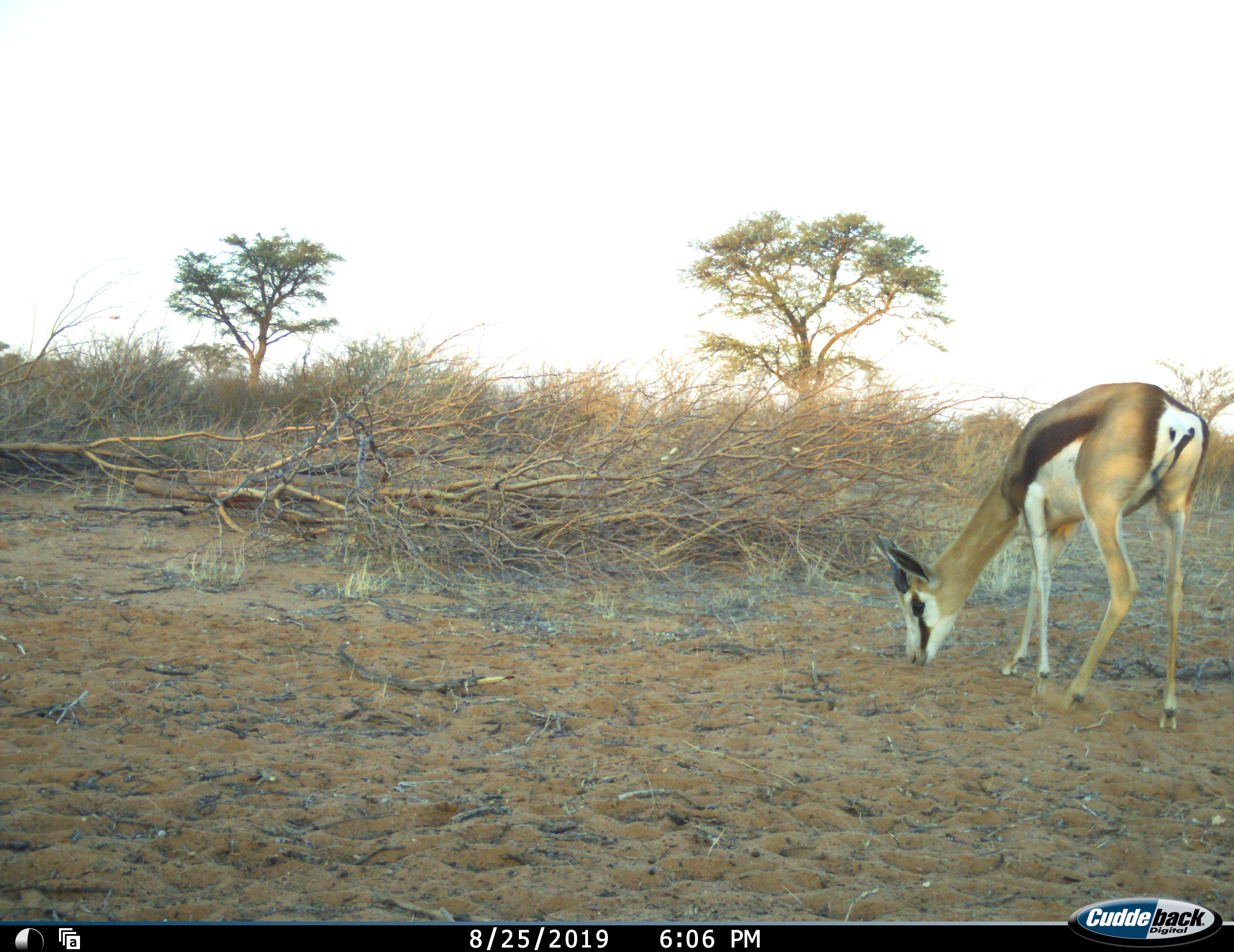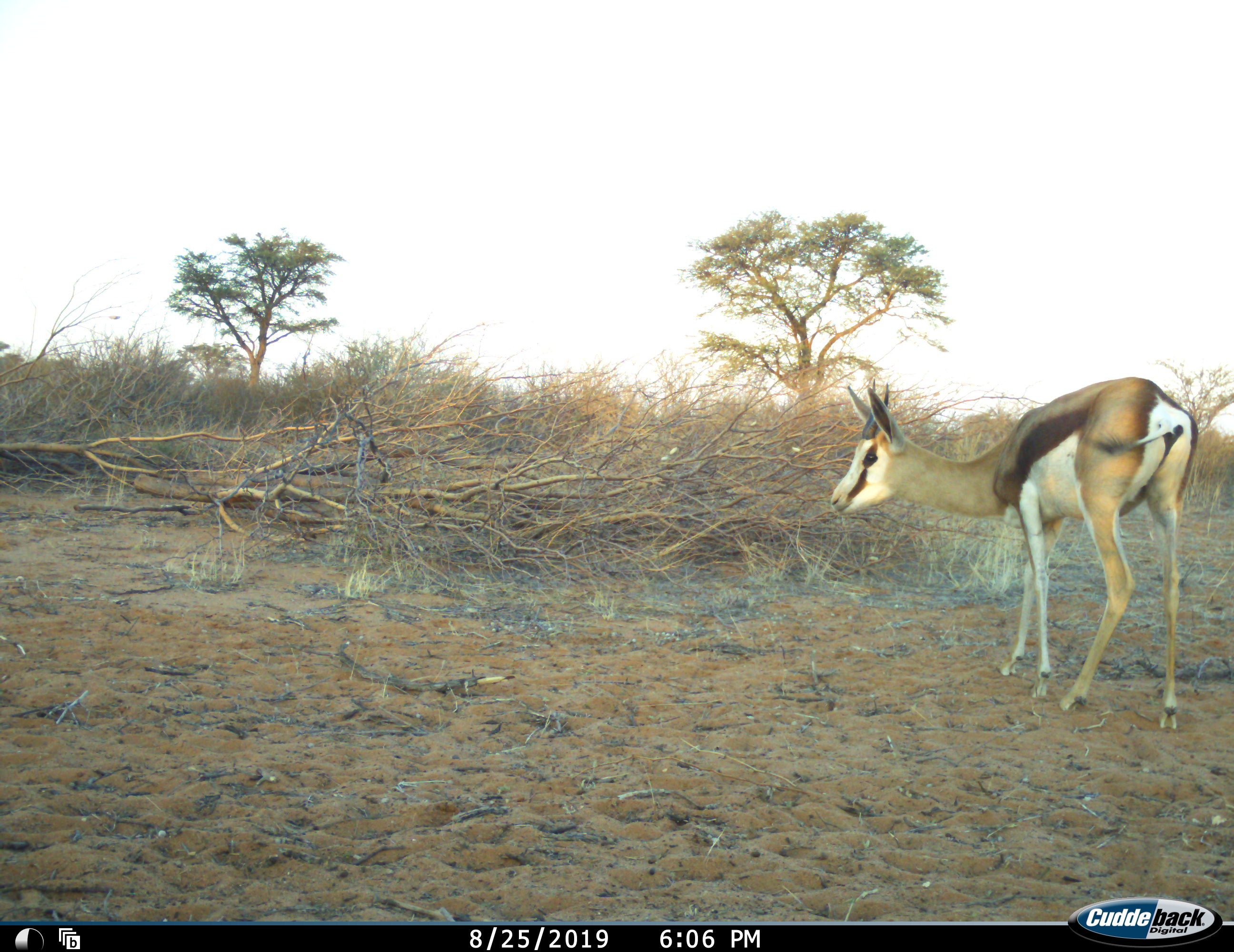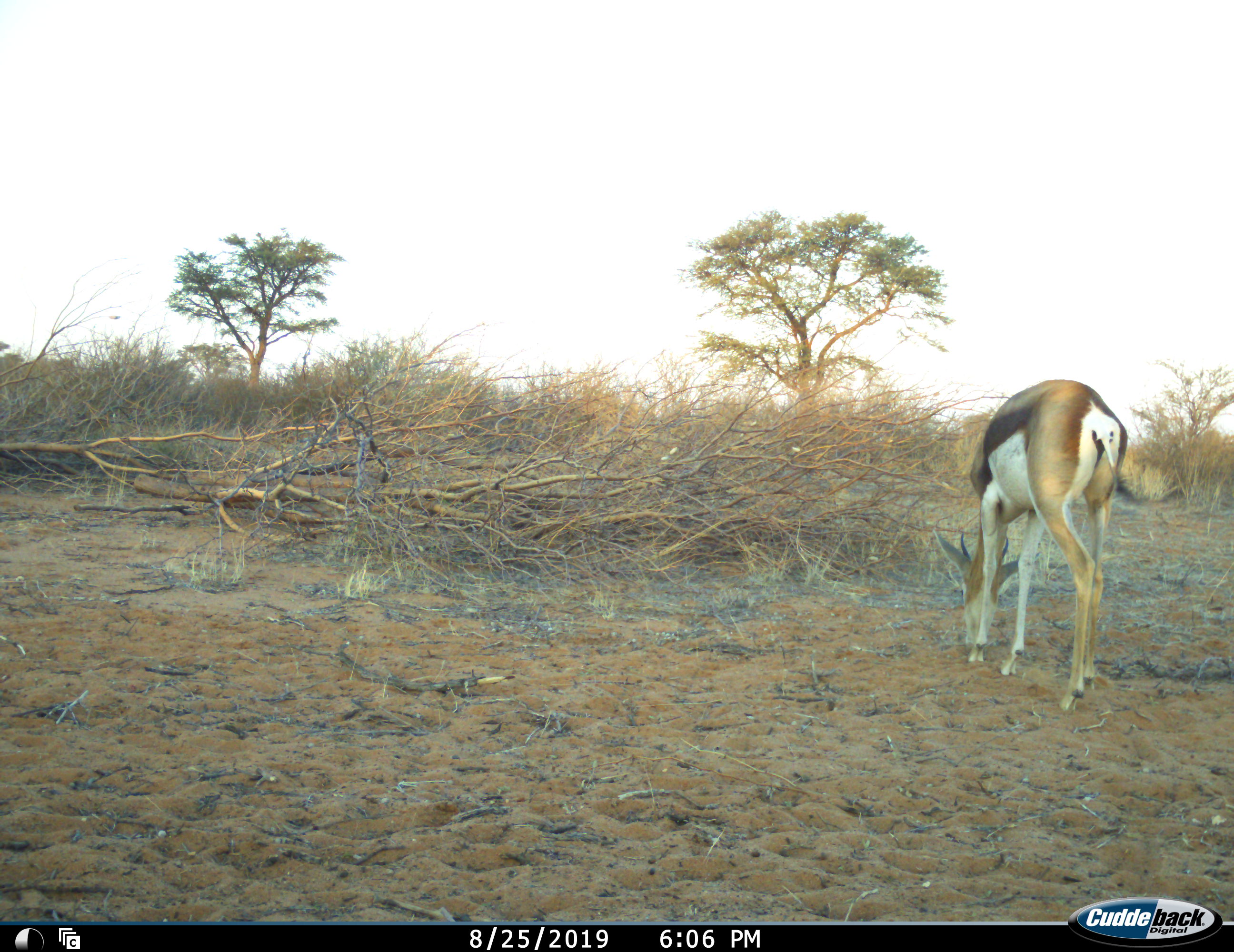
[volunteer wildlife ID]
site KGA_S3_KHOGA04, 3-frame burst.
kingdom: Animalia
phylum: Chordata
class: Mammalia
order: Artiodactyla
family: Bovidae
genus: Antidorcas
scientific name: Antidorcas marsupialis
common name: springbok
Springbok (Antidorcas marsupialis), count 1. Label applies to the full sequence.